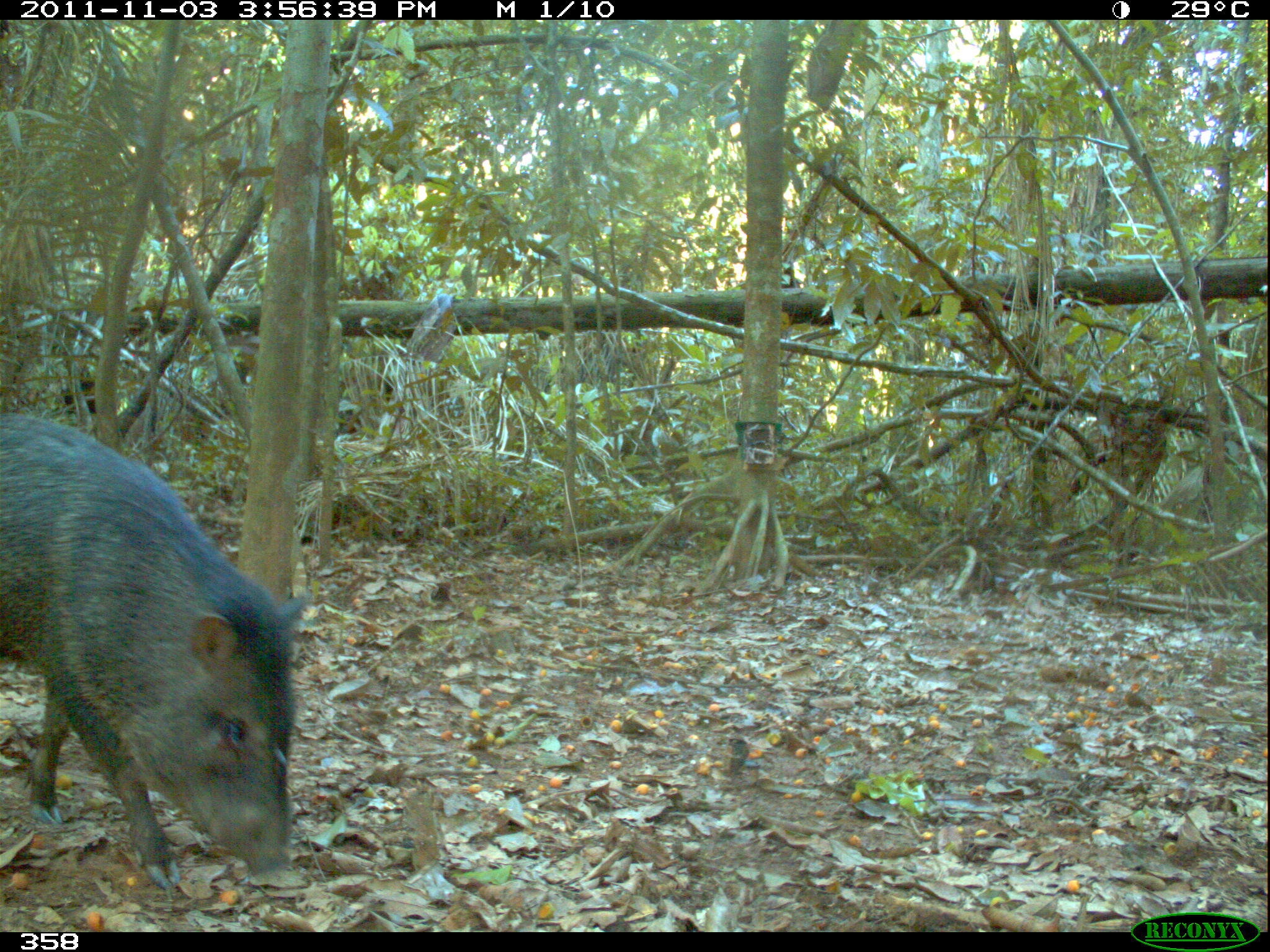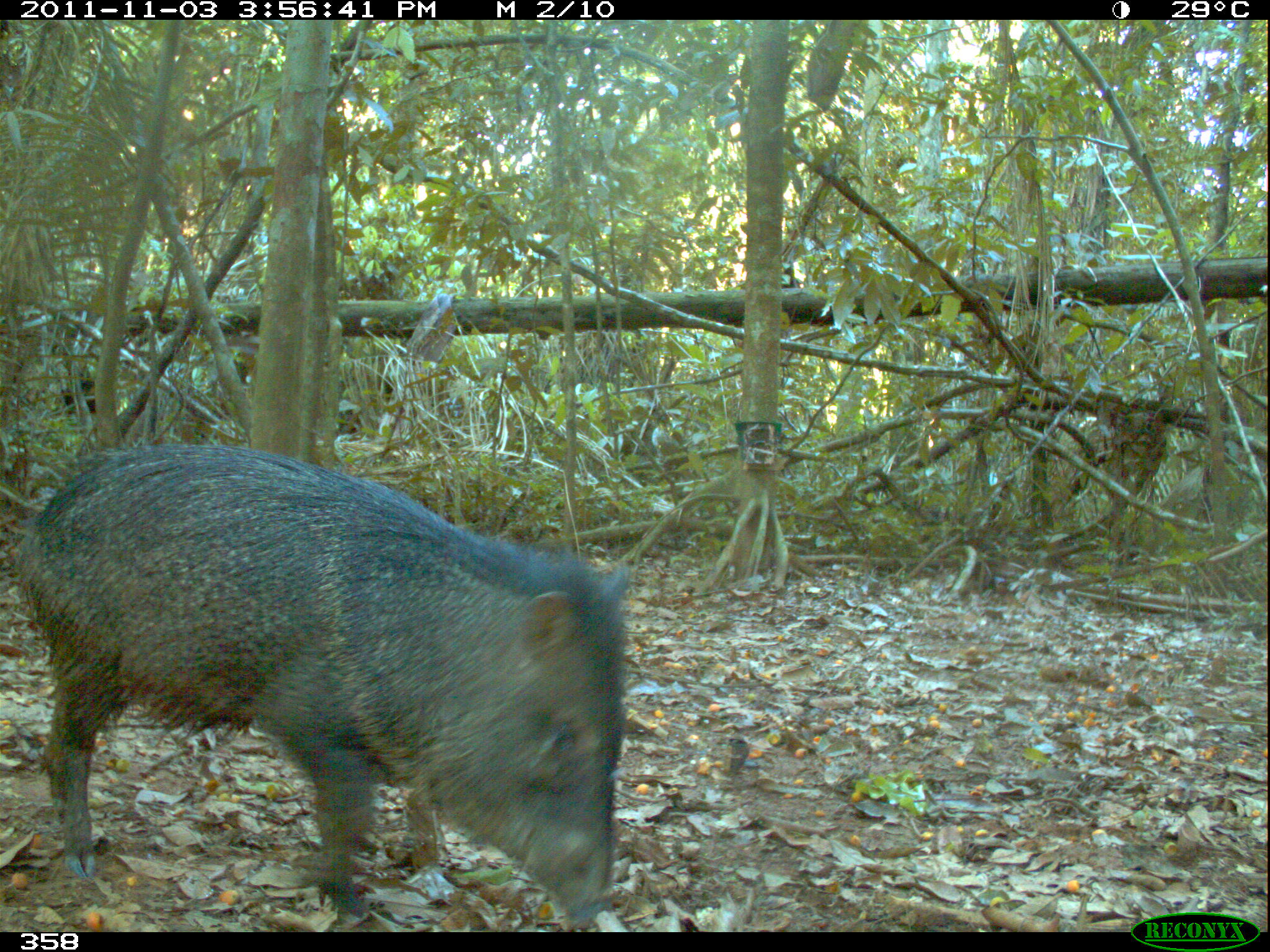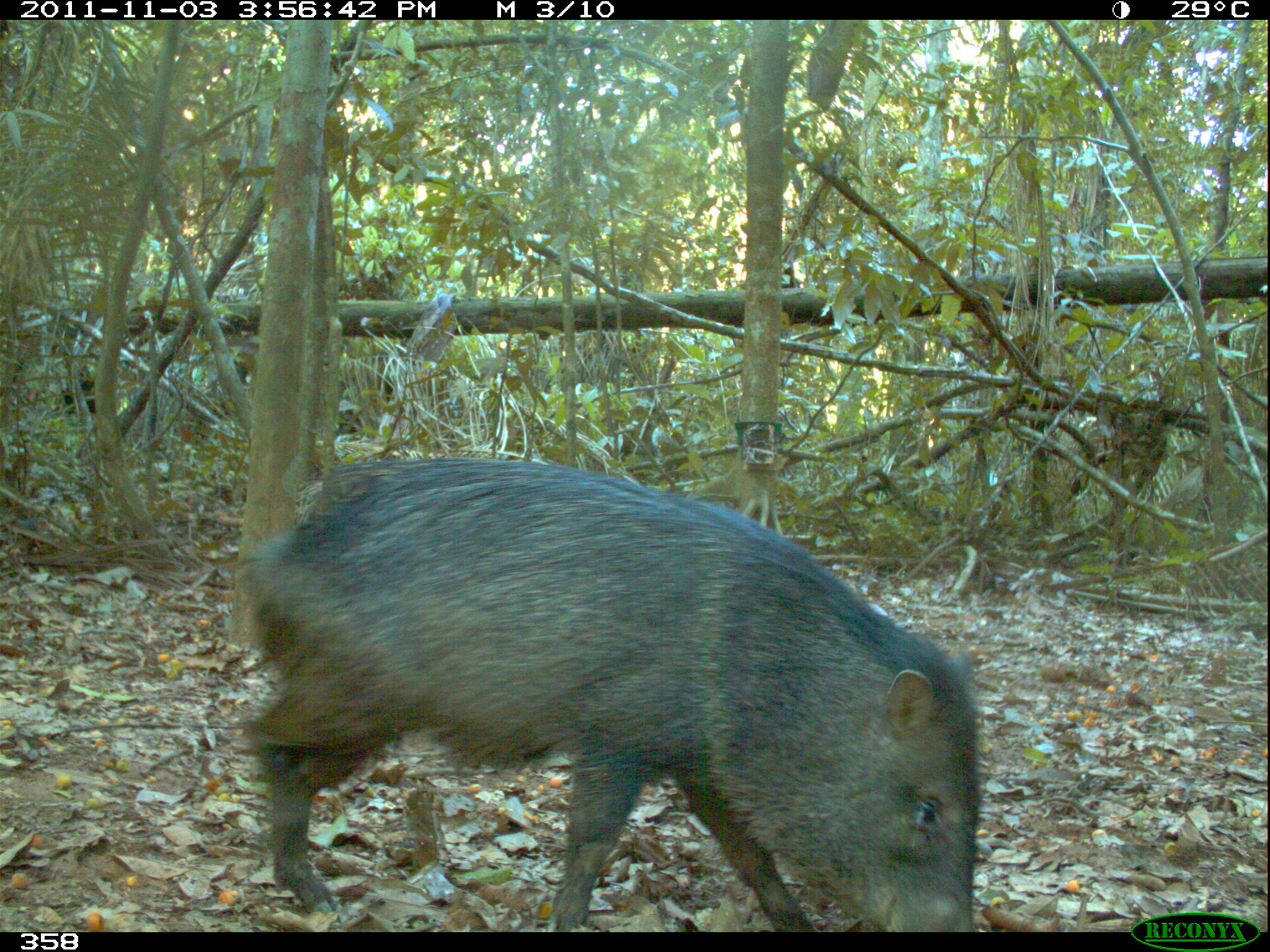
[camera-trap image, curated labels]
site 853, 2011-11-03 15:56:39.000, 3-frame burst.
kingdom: Animalia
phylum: Chordata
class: Mammalia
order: Artiodactyla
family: Tayassuidae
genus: Pecari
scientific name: Pecari tajacu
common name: collared peccary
Pecari tajacu (collared peccary).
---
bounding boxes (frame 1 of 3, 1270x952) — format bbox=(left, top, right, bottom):
pecari tajacu: bbox=(0, 411, 306, 889)